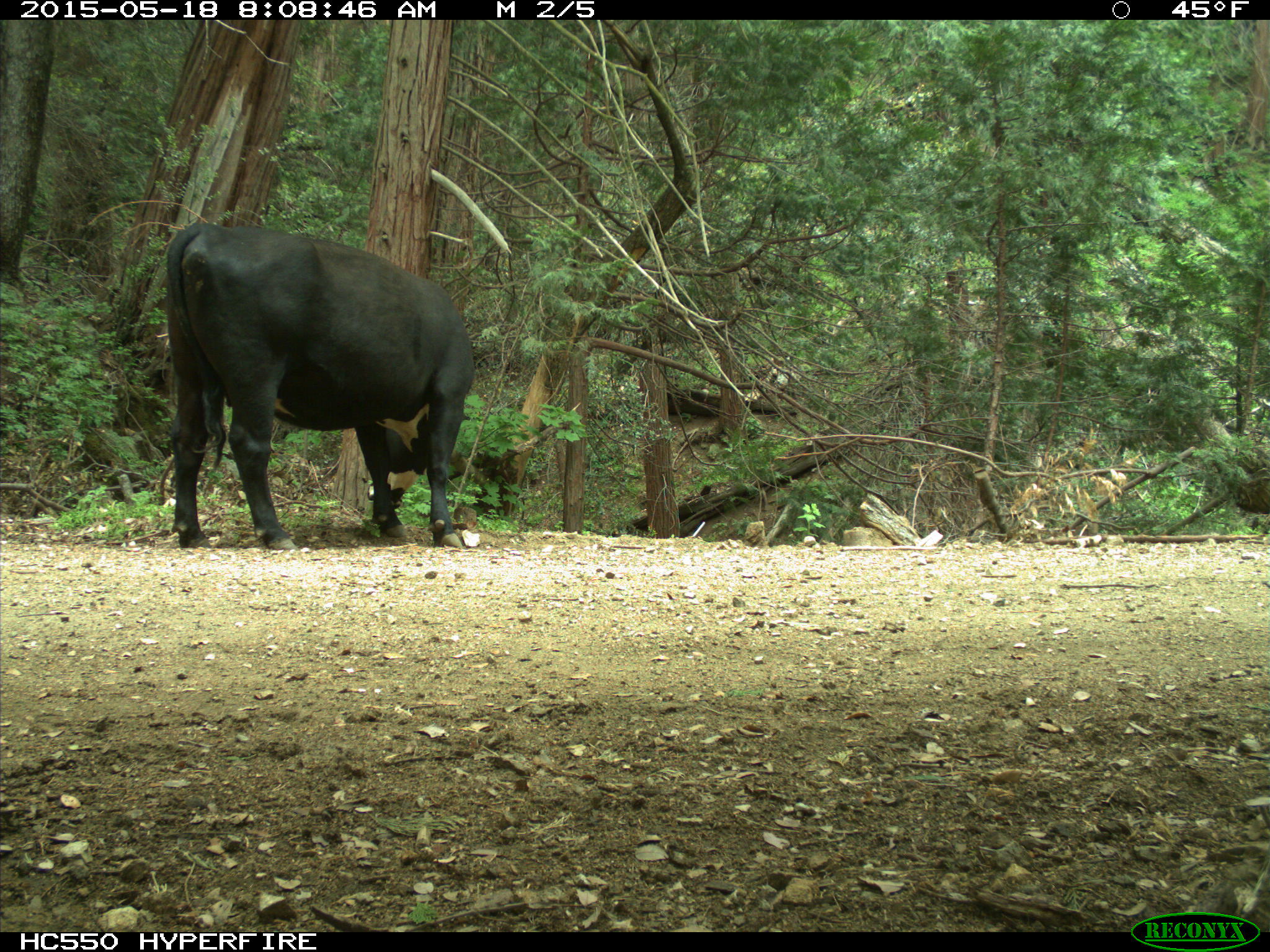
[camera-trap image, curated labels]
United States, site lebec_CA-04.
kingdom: Animalia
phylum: Chordata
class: Mammalia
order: Artiodactyla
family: Bovidae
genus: Bos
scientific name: Bos taurus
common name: domestic cow